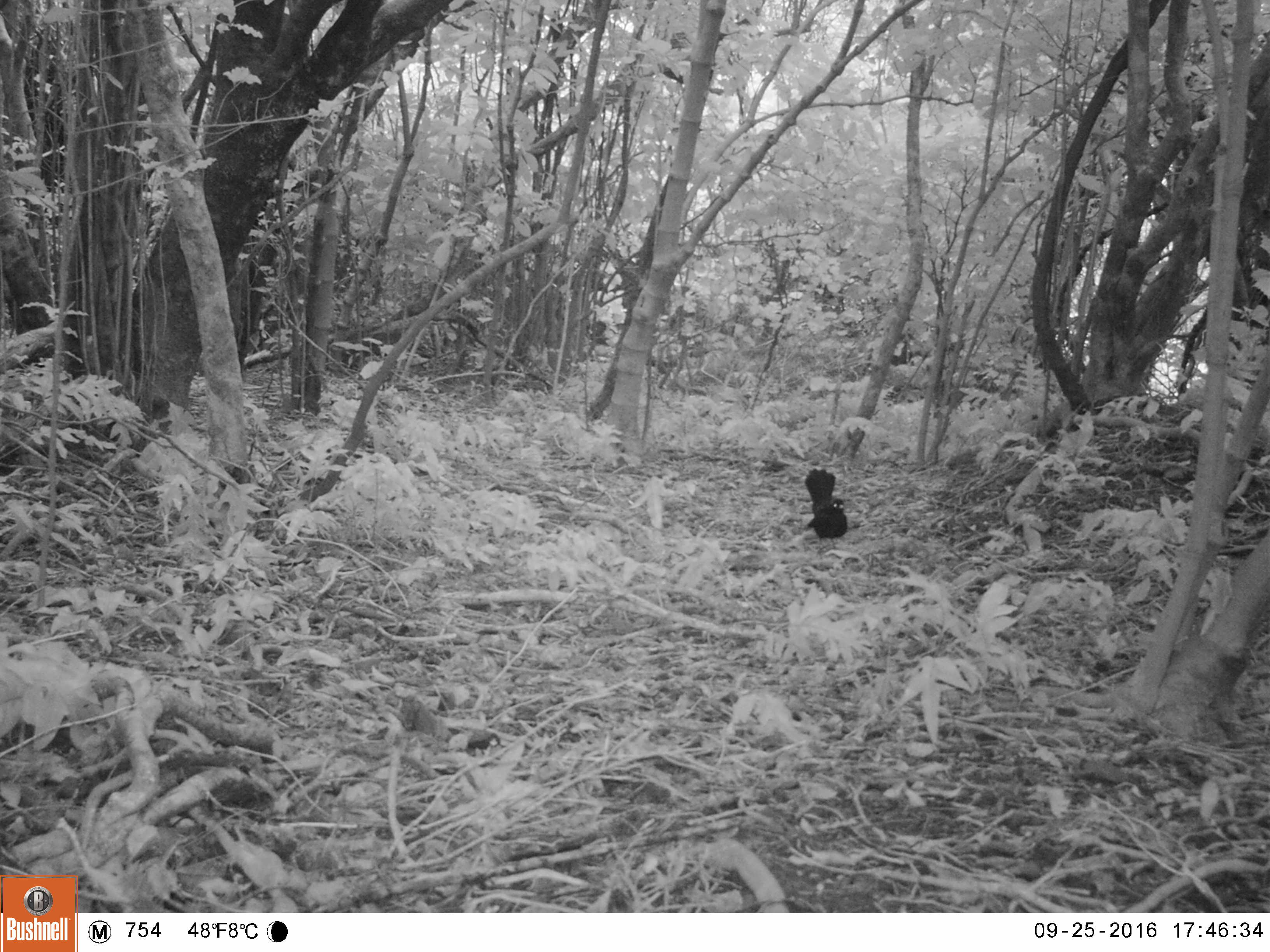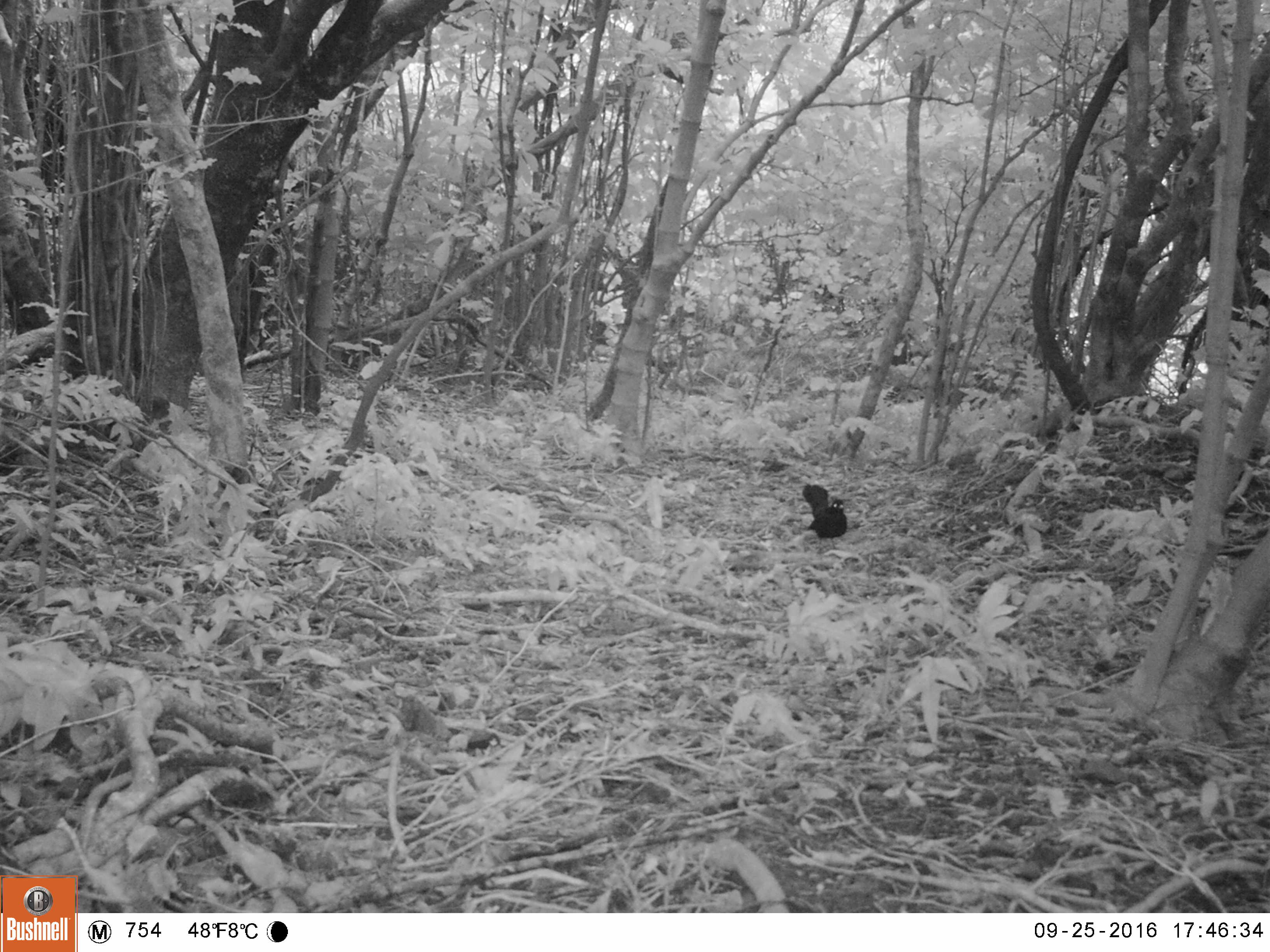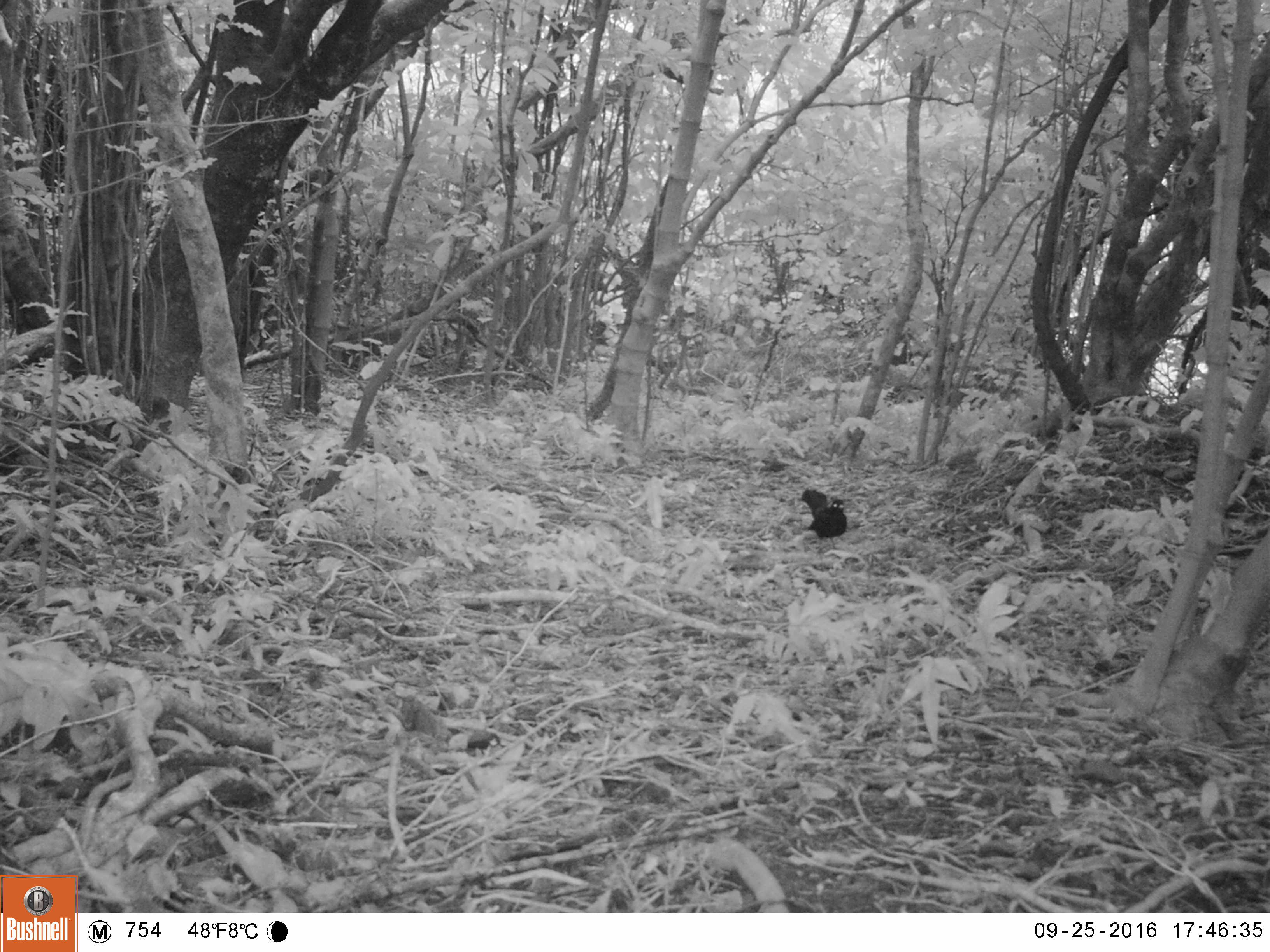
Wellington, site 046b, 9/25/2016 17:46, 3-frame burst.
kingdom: Animalia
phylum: Chordata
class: Aves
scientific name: Aves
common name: bird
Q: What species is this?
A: Bird (Aves).